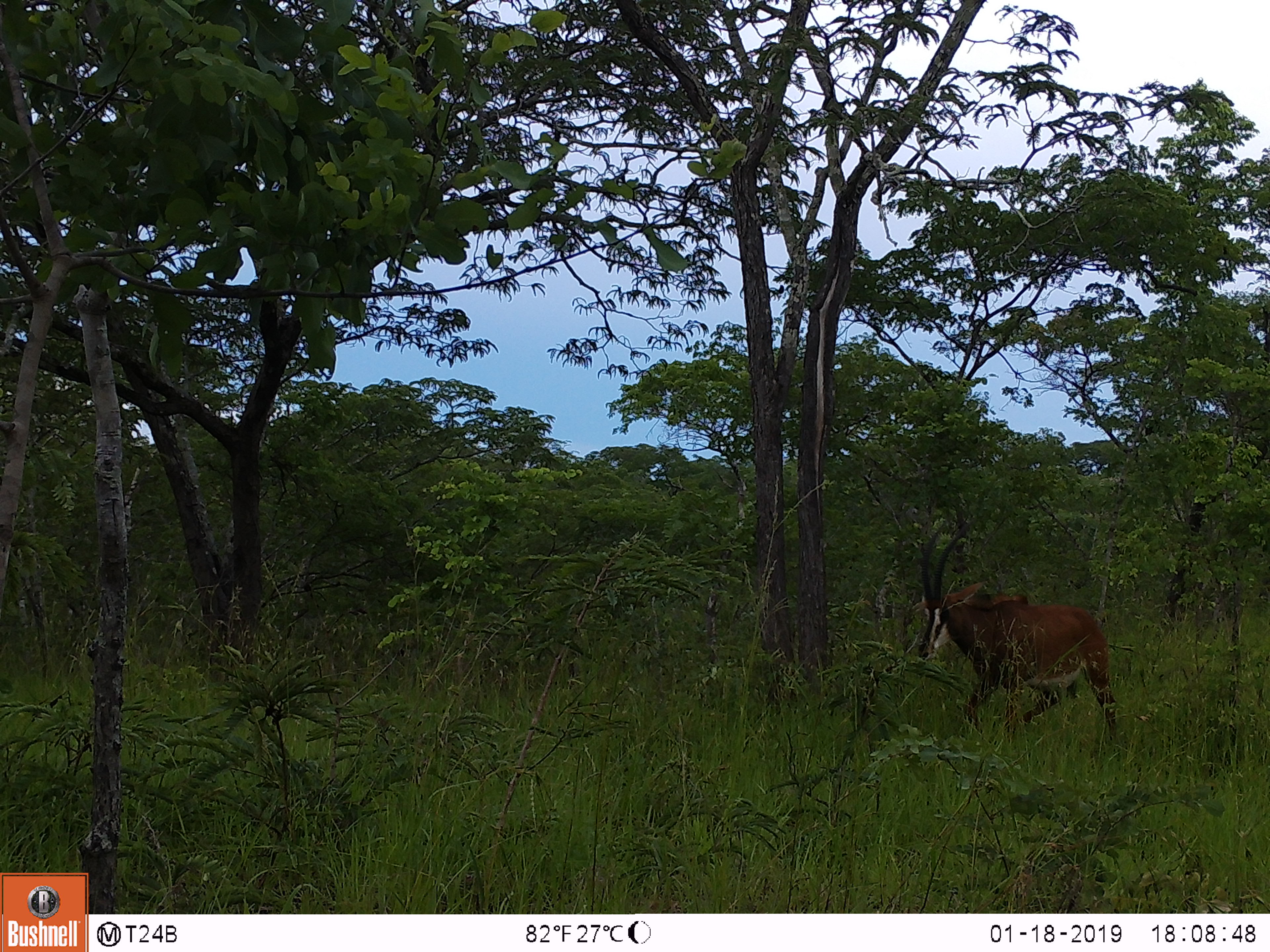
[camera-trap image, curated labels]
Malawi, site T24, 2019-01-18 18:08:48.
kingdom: Animalia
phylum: Chordata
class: Mammalia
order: Artiodactyla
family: Bovidae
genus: Hippotragus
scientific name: Hippotragus niger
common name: sable antelope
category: sable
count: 1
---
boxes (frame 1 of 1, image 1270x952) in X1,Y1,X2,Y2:
sable: 895,516,1125,748